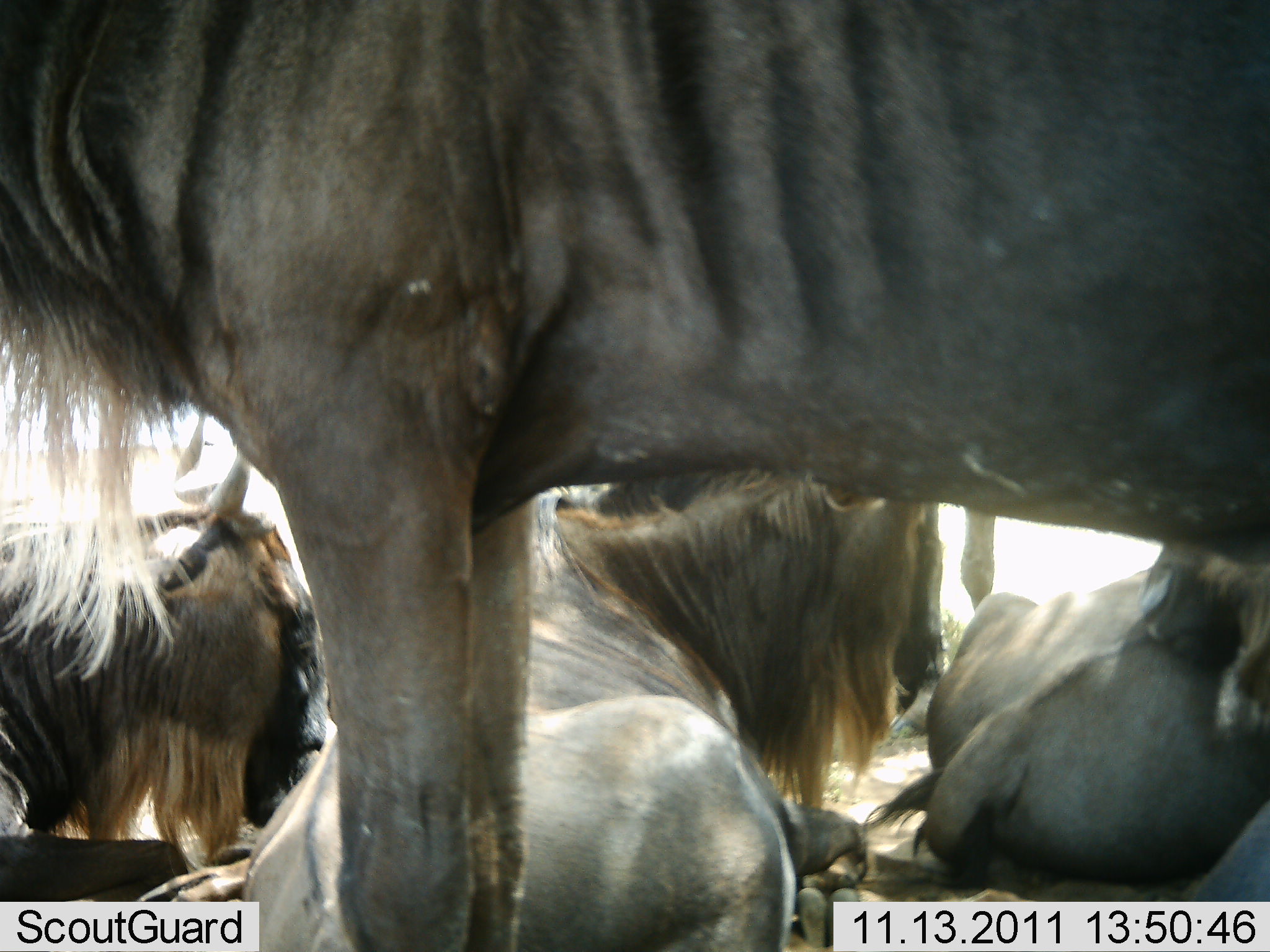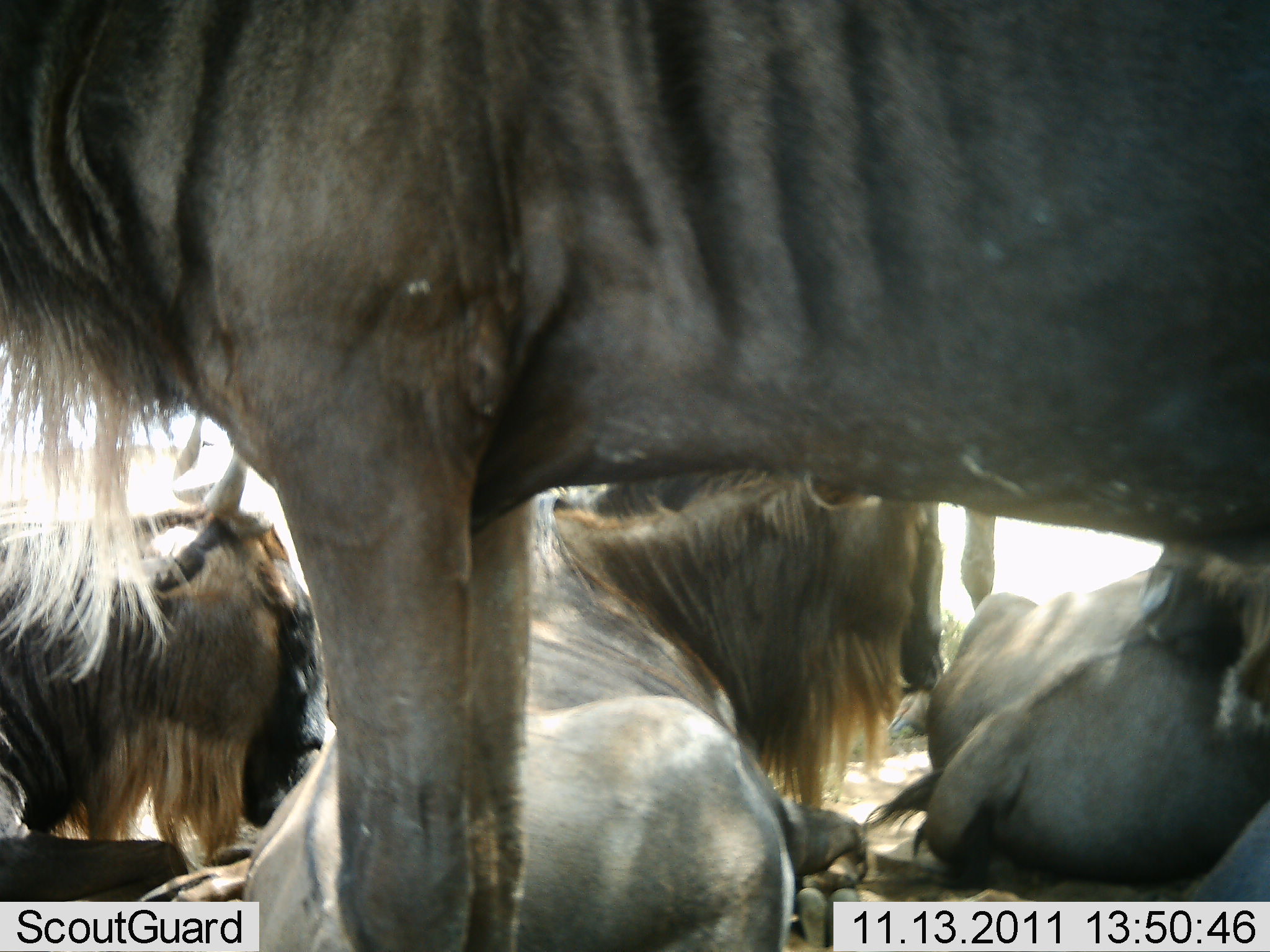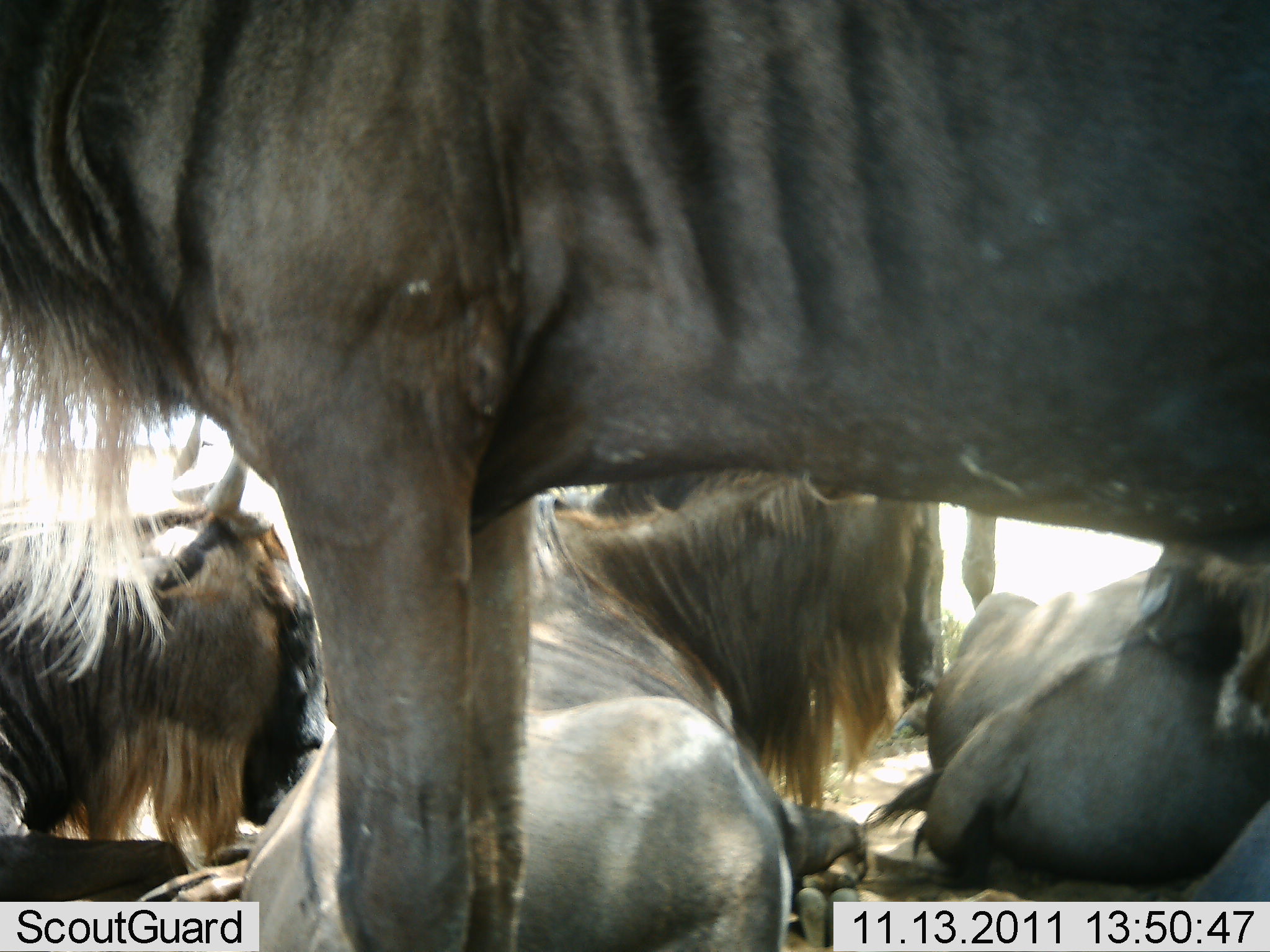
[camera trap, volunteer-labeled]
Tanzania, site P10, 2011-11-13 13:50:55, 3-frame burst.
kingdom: Animalia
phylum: Chordata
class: Mammalia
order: Artiodactyla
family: Bovidae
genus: Connochaetes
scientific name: Connochaetes taurinus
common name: blue wildebeest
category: wildebeest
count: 4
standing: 75%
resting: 92%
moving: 0%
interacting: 8%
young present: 0%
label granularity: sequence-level